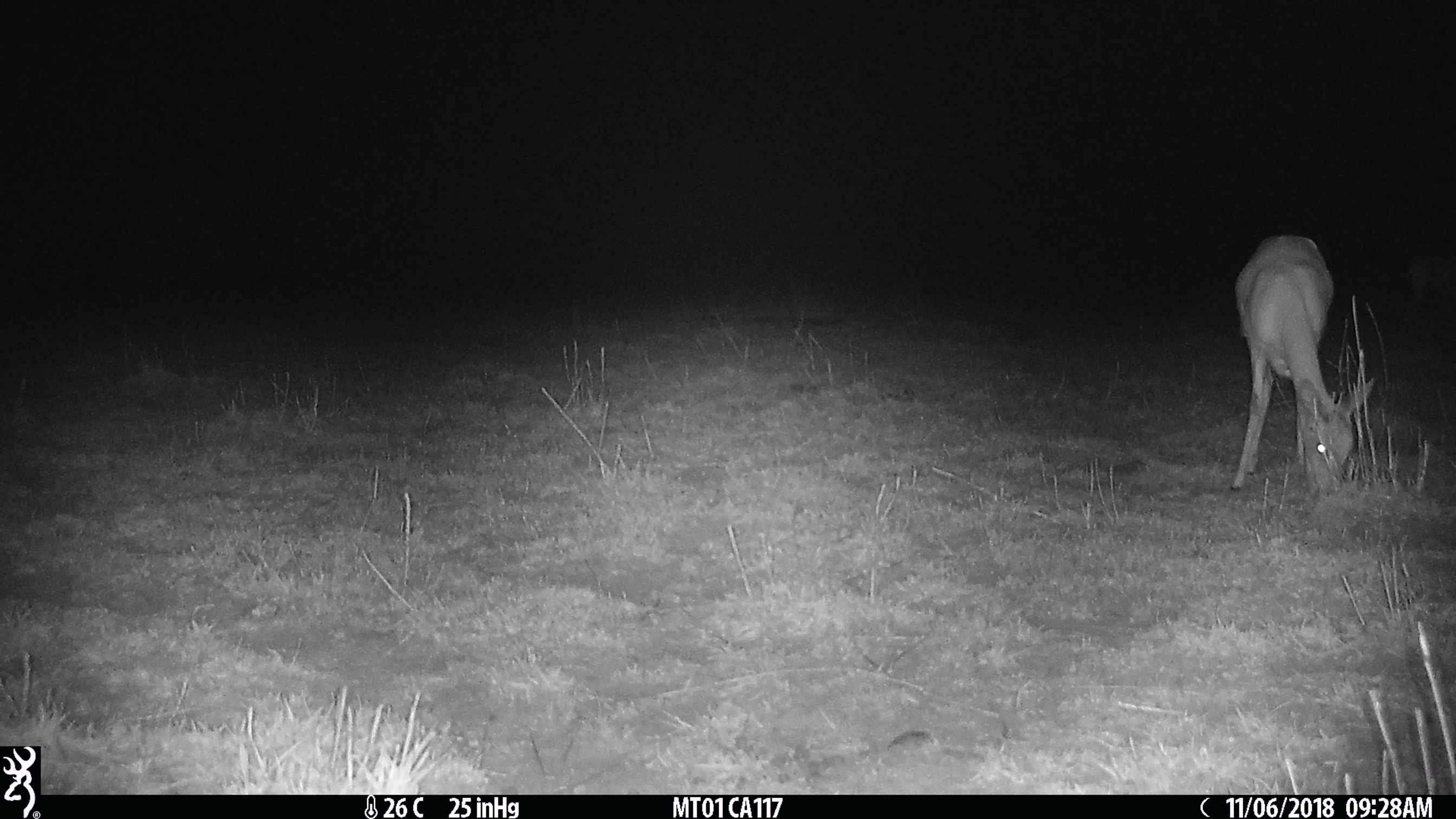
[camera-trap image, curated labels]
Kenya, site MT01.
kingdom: Animalia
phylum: Chordata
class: Mammalia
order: Artiodactyla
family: Bovidae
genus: Ourebia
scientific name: Ourebia ourebi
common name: oribi